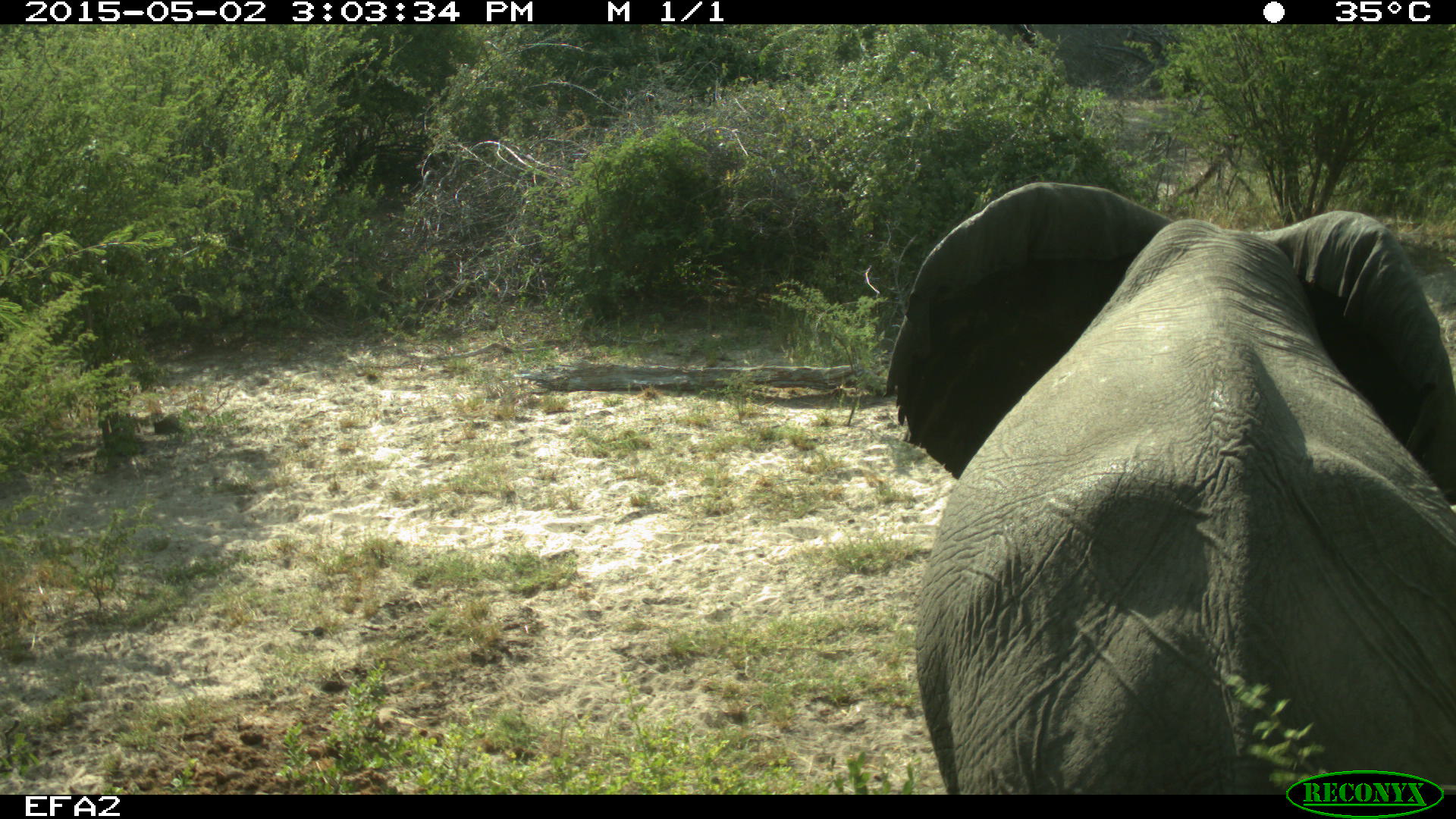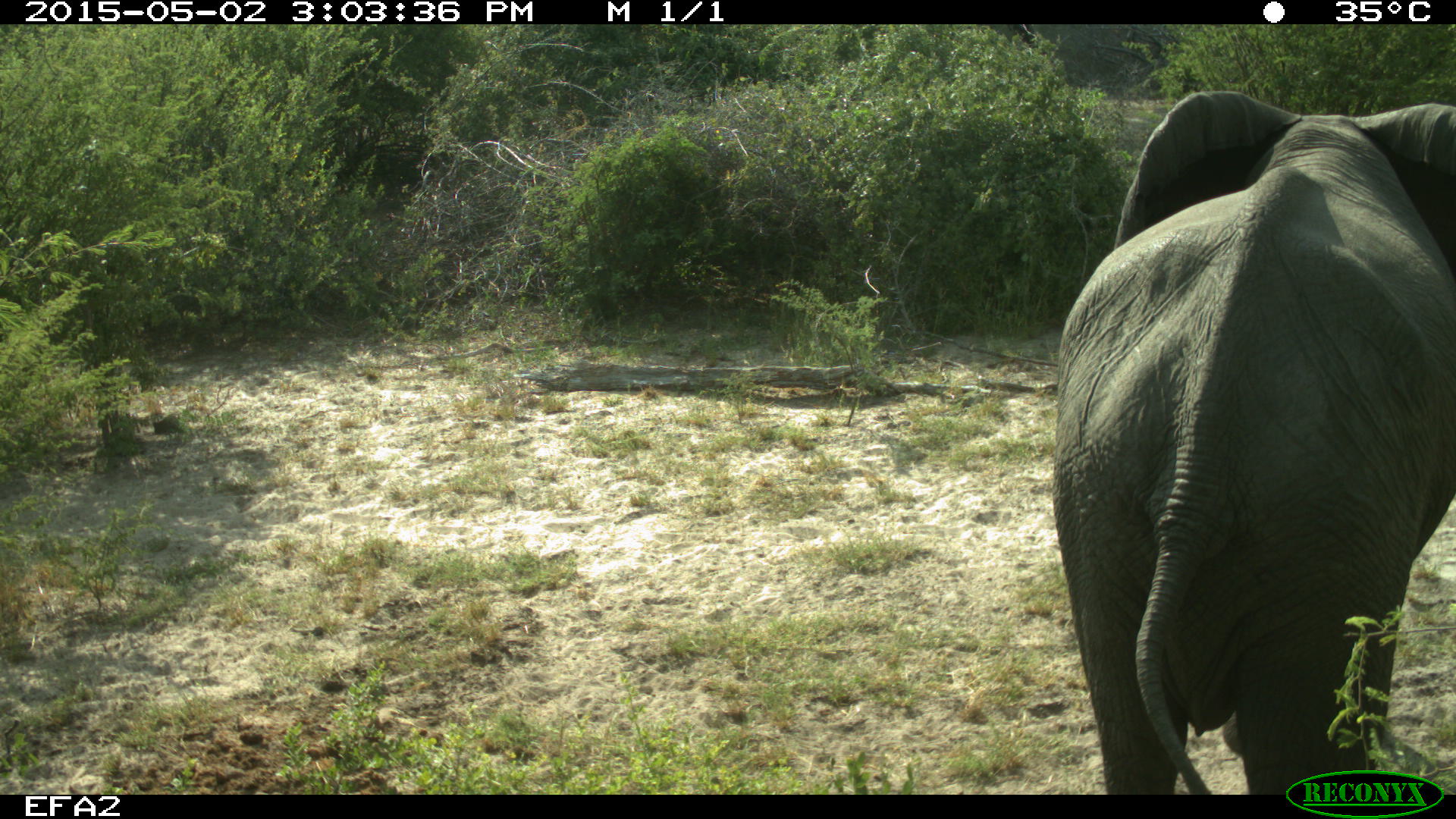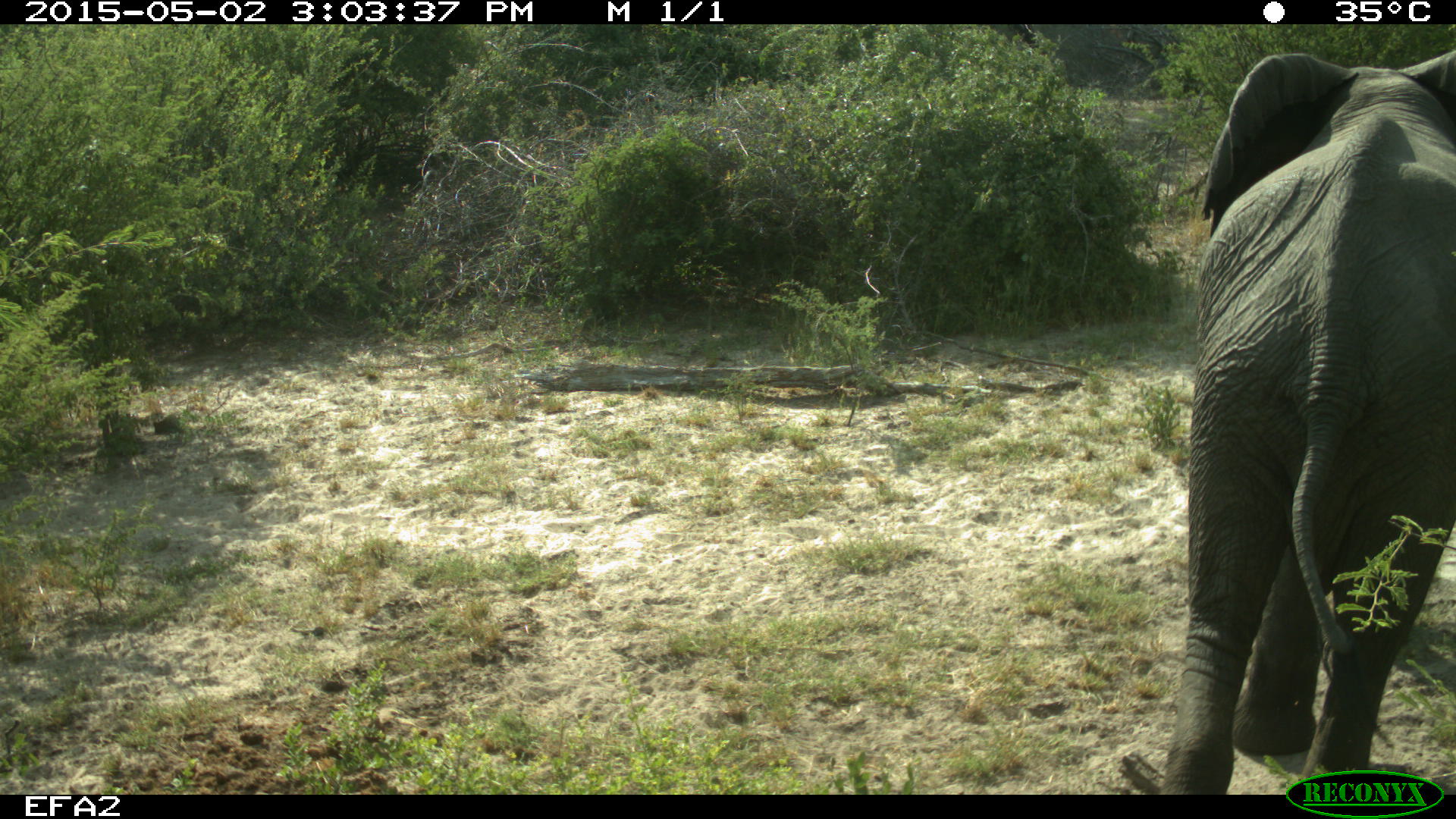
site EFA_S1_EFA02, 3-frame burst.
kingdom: Animalia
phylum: Chordata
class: Mammalia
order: Proboscidea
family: Elephantidae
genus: Loxodonta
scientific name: Loxodonta africana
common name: african bush elephant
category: elephant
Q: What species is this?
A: Elephant (african bush elephant) (Loxodonta africana).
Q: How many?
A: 1.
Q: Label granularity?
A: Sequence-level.